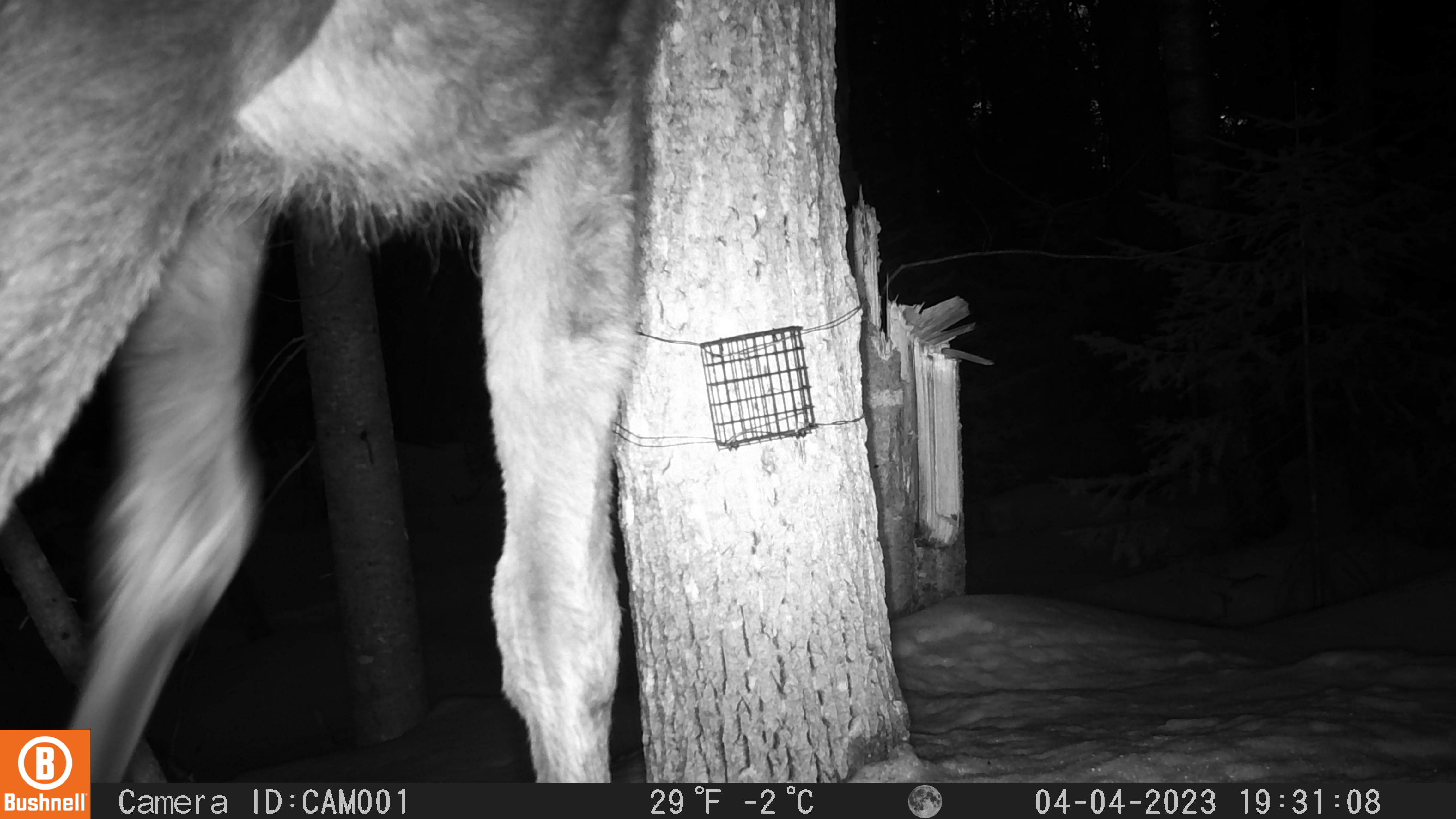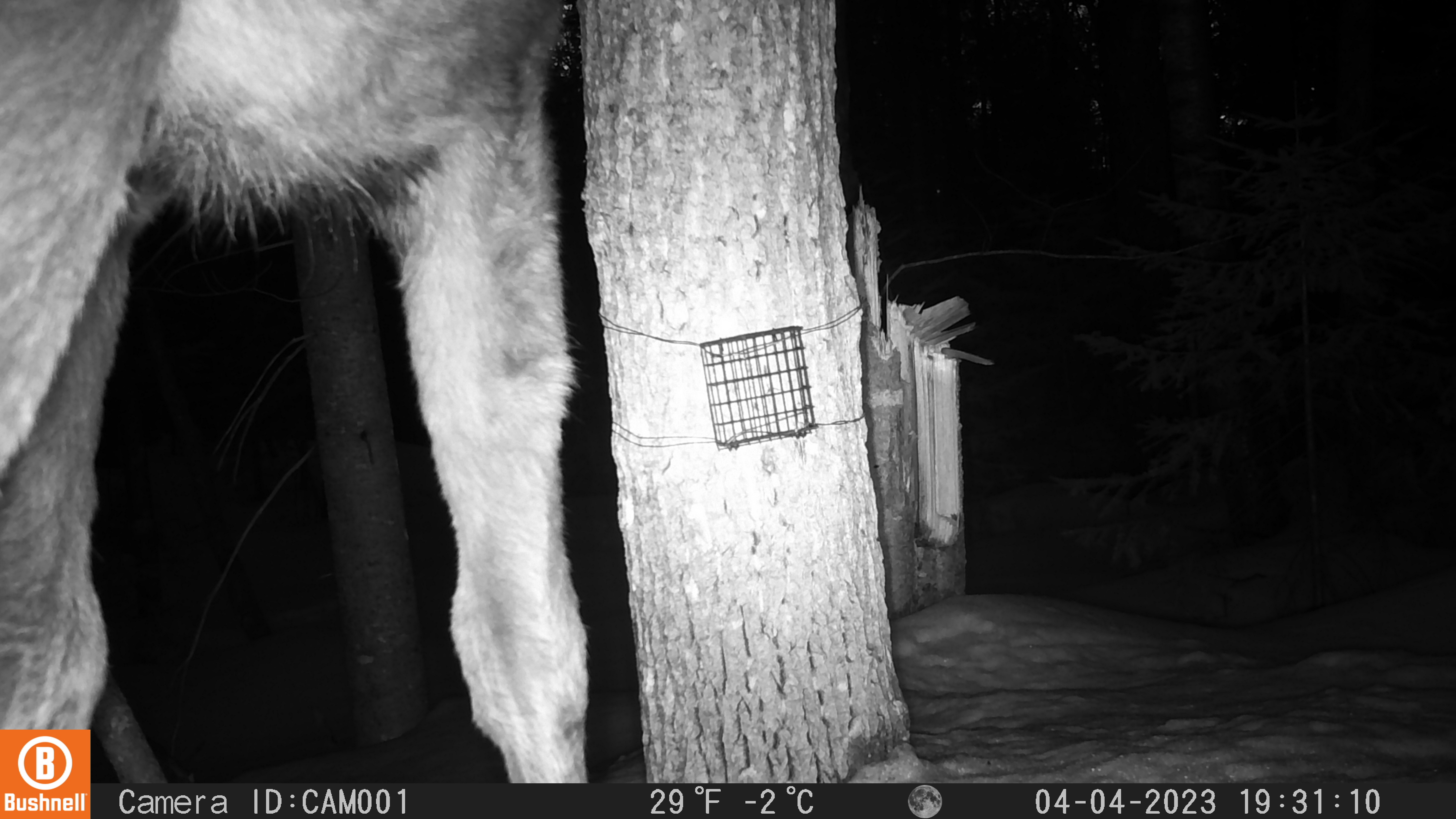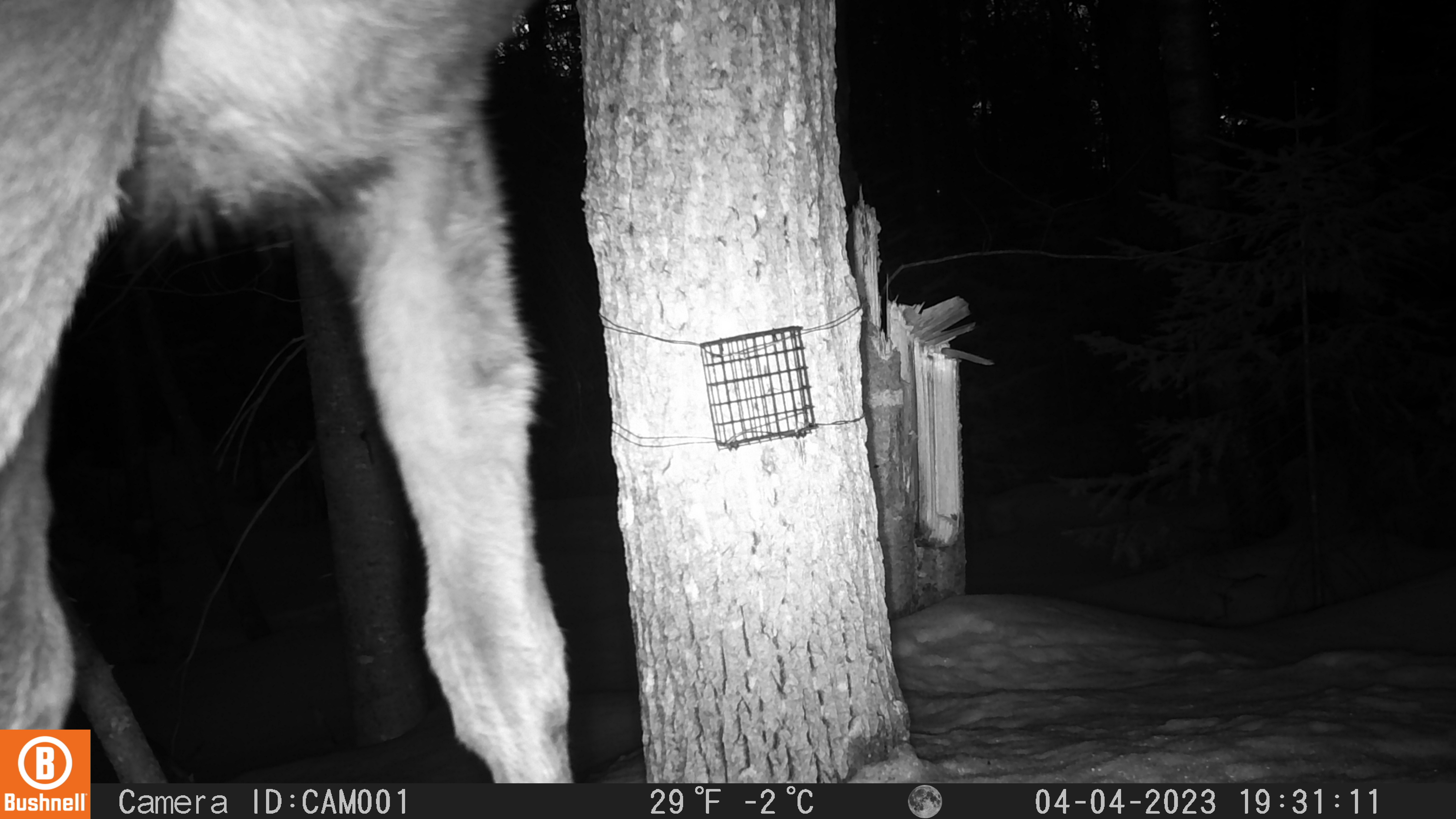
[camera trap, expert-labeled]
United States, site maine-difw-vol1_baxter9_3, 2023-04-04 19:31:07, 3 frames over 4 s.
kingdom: Animalia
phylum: Chordata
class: Mammalia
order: Artiodactyla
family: Cervidae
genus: Alces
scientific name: Alces alces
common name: moose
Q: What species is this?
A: Moose (Alces alces).